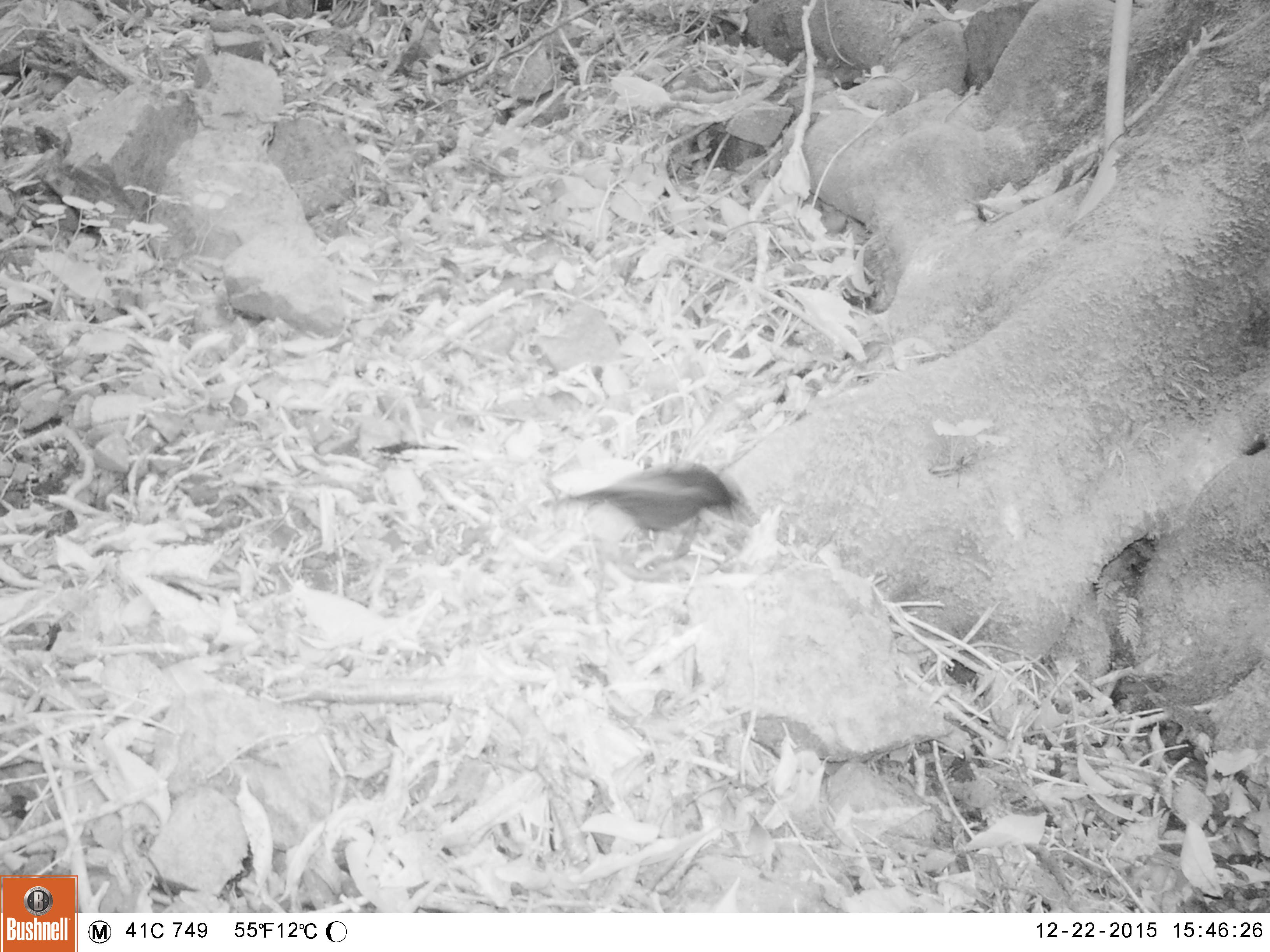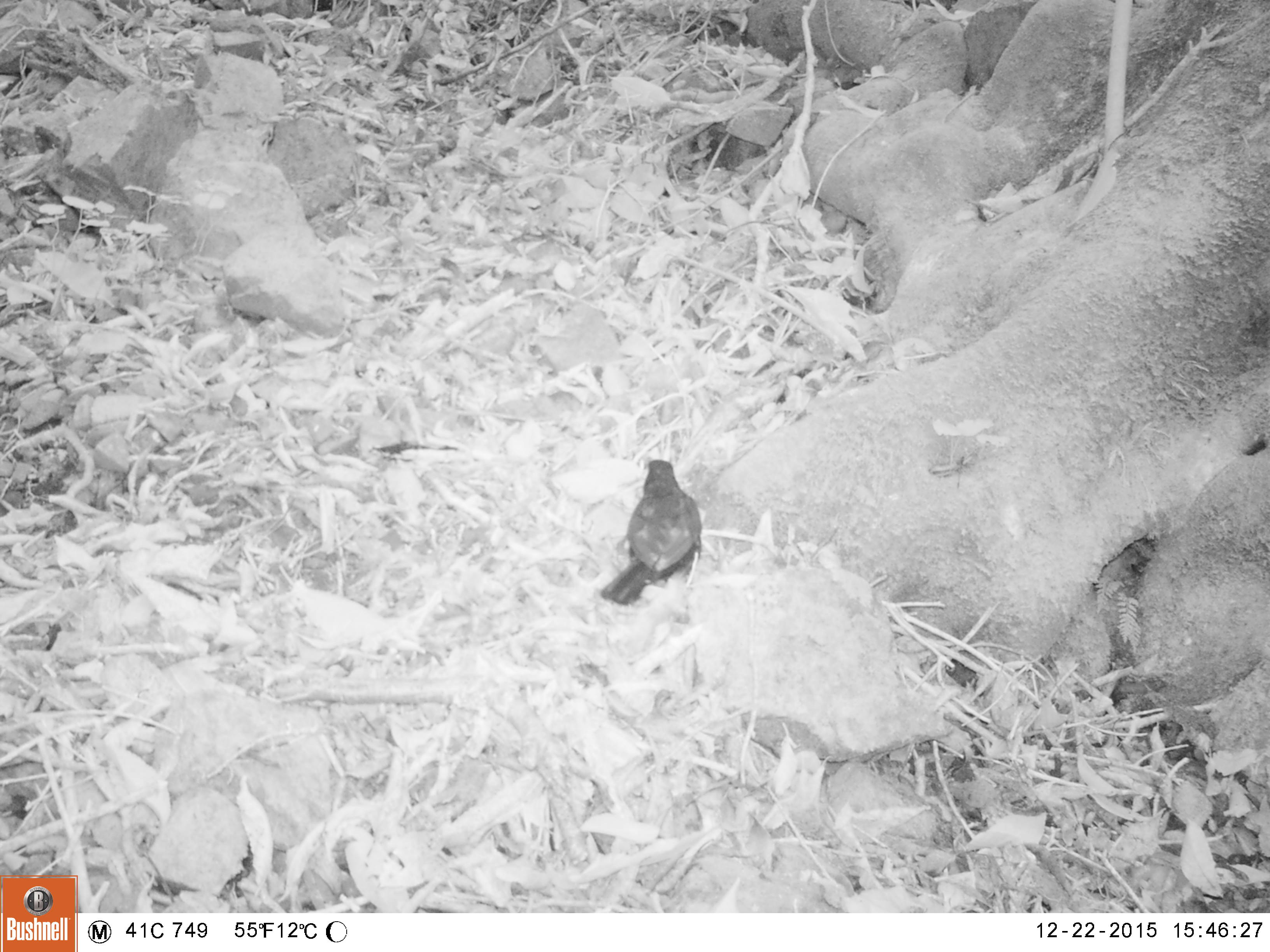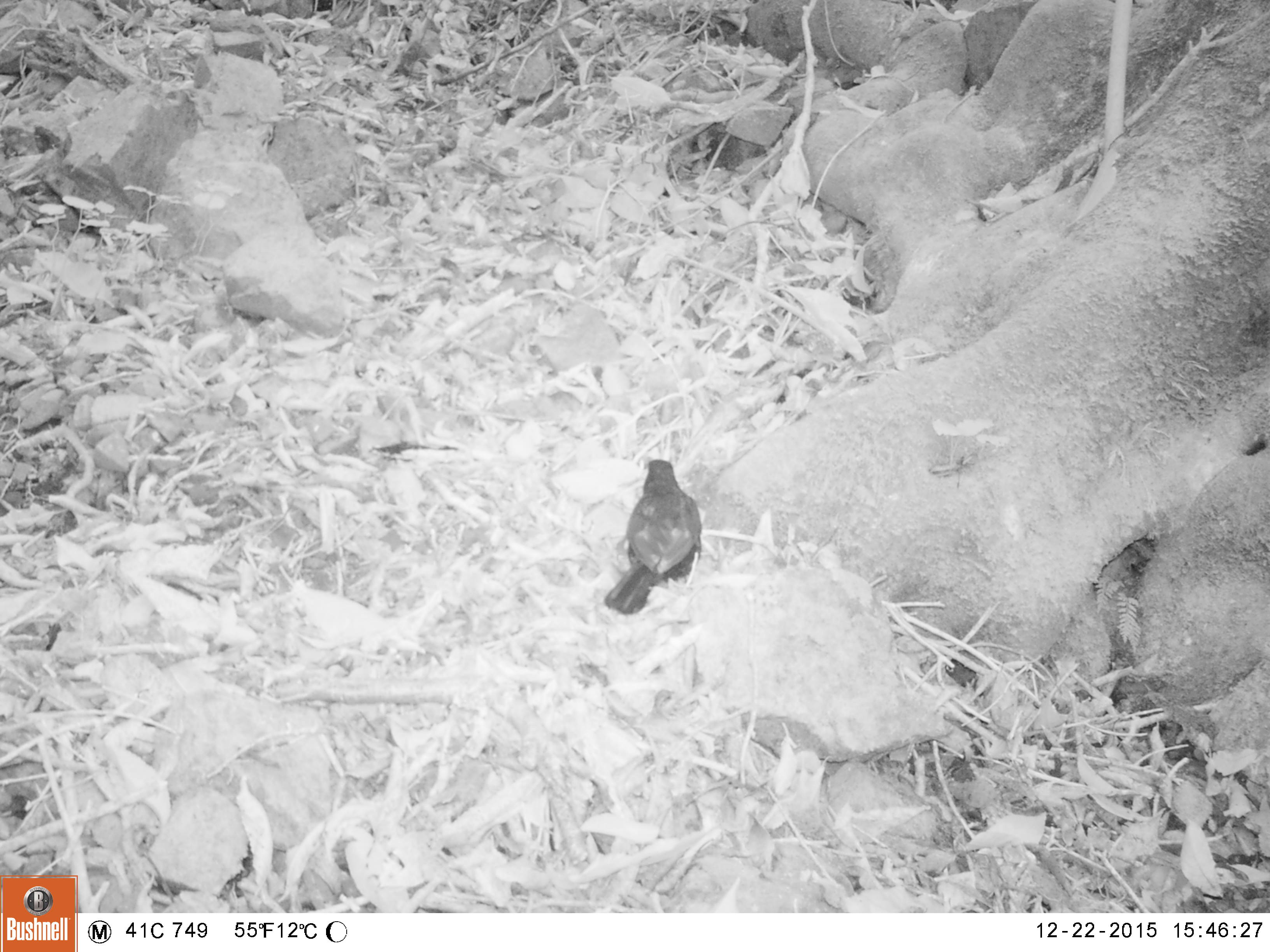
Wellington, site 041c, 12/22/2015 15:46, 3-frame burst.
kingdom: Animalia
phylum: Chordata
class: Aves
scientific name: Aves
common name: bird